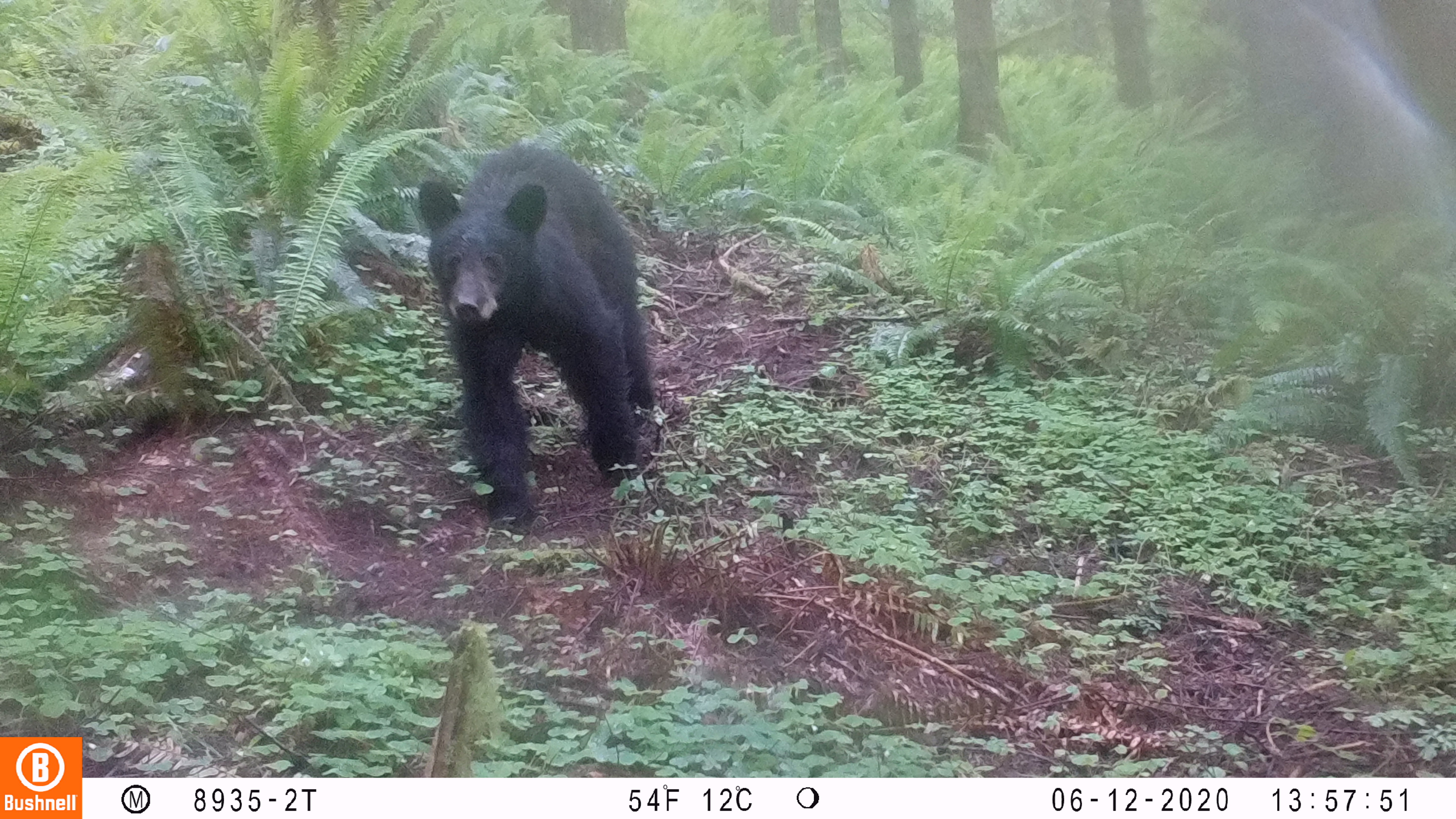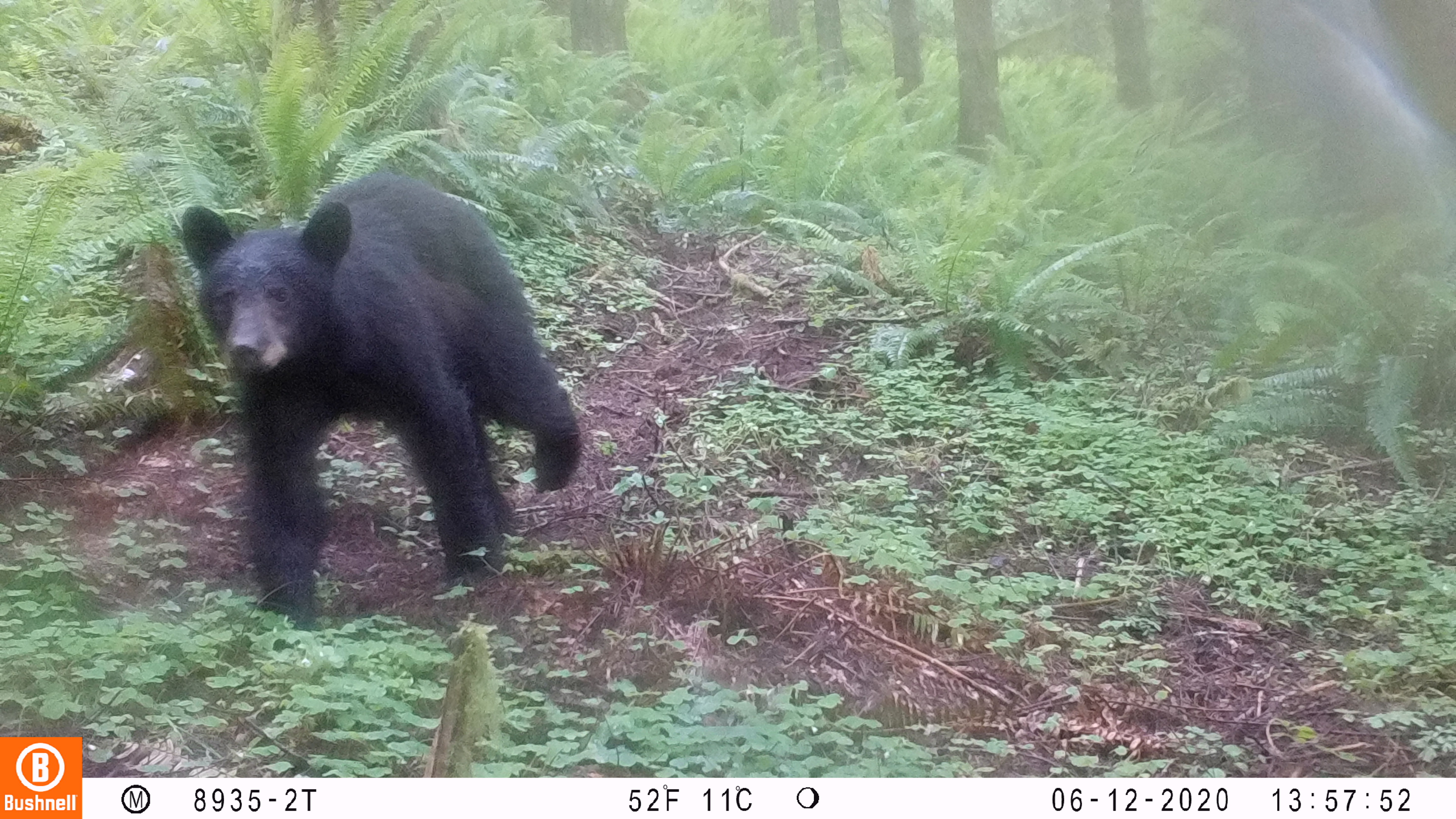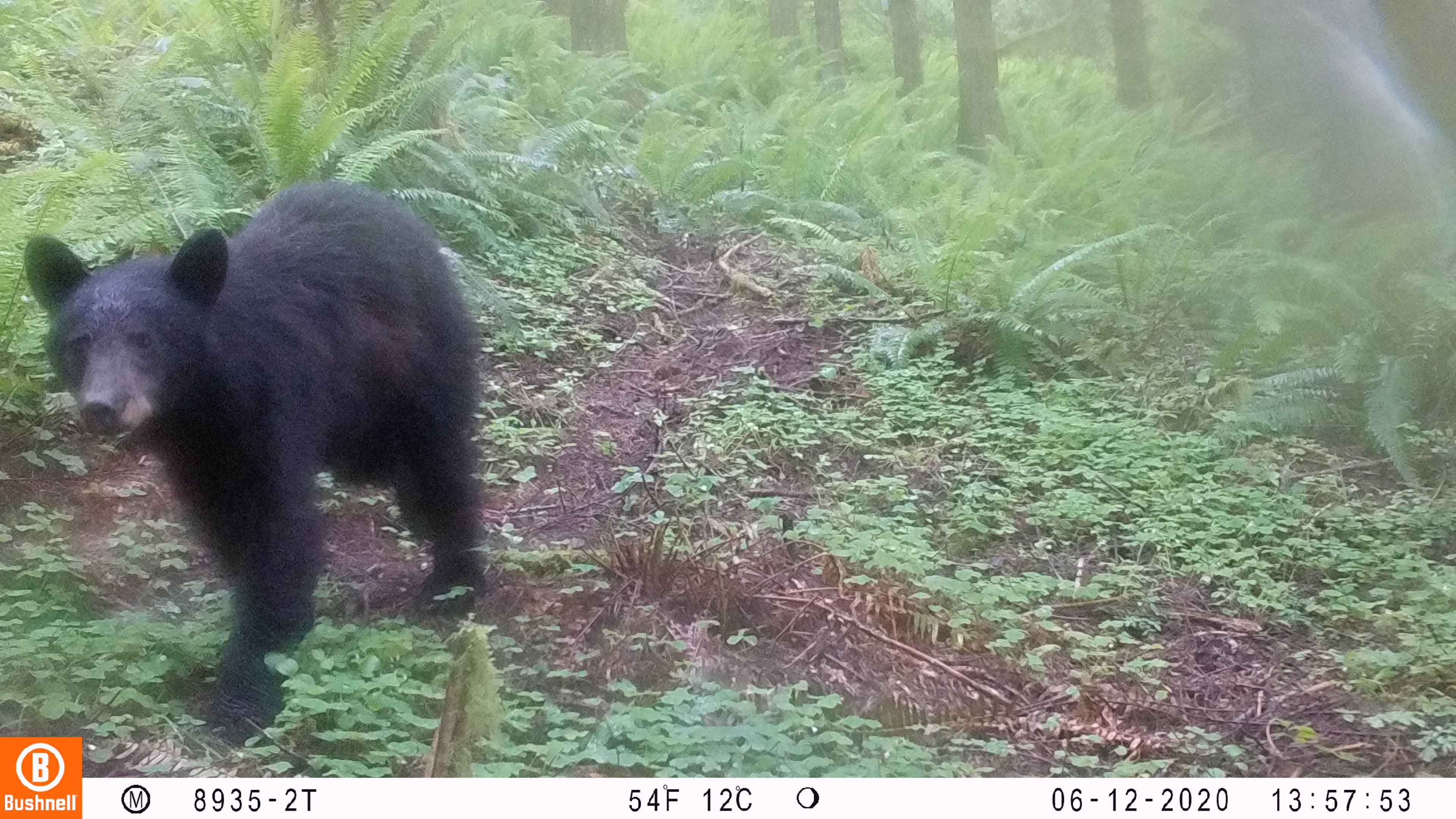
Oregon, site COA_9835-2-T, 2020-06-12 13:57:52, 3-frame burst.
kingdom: Animalia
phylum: Chordata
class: Mammalia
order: Carnivora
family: Ursidae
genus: Ursus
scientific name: Ursus americanus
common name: american black bear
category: black bear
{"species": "black bear (american black bear) (Ursus americanus)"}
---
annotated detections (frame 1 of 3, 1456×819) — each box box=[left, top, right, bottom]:
black bear: box=[409, 128, 665, 511]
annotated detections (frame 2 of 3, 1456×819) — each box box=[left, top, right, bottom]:
black bear: box=[175, 173, 596, 626]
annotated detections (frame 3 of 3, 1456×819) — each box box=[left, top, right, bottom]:
black bear: box=[13, 189, 492, 664]